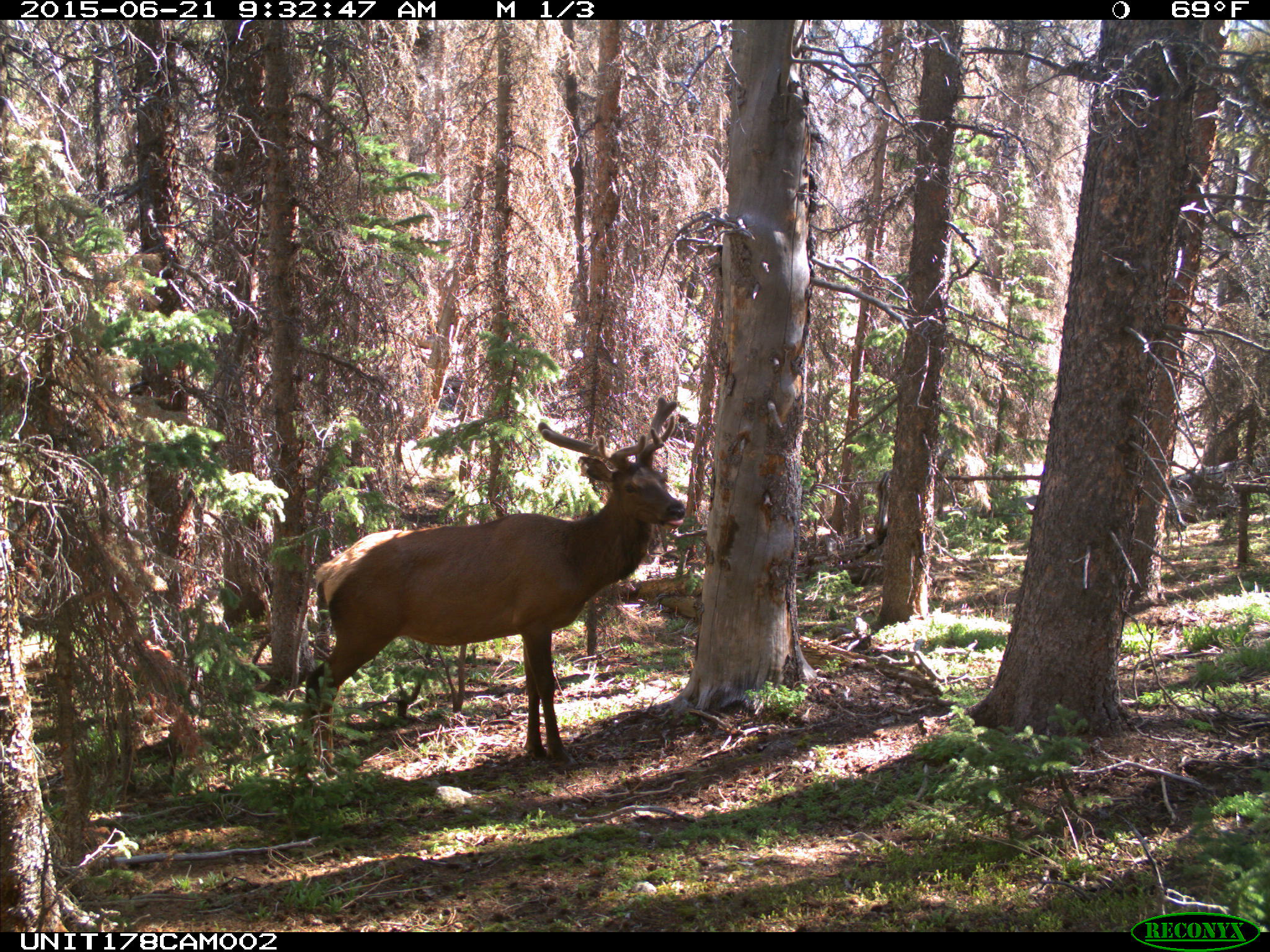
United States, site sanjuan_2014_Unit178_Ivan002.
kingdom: Animalia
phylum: Chordata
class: Mammalia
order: Artiodactyla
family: Cervidae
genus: Cervus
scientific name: Cervus elaphus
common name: red deer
Cervus elaphus (red deer).